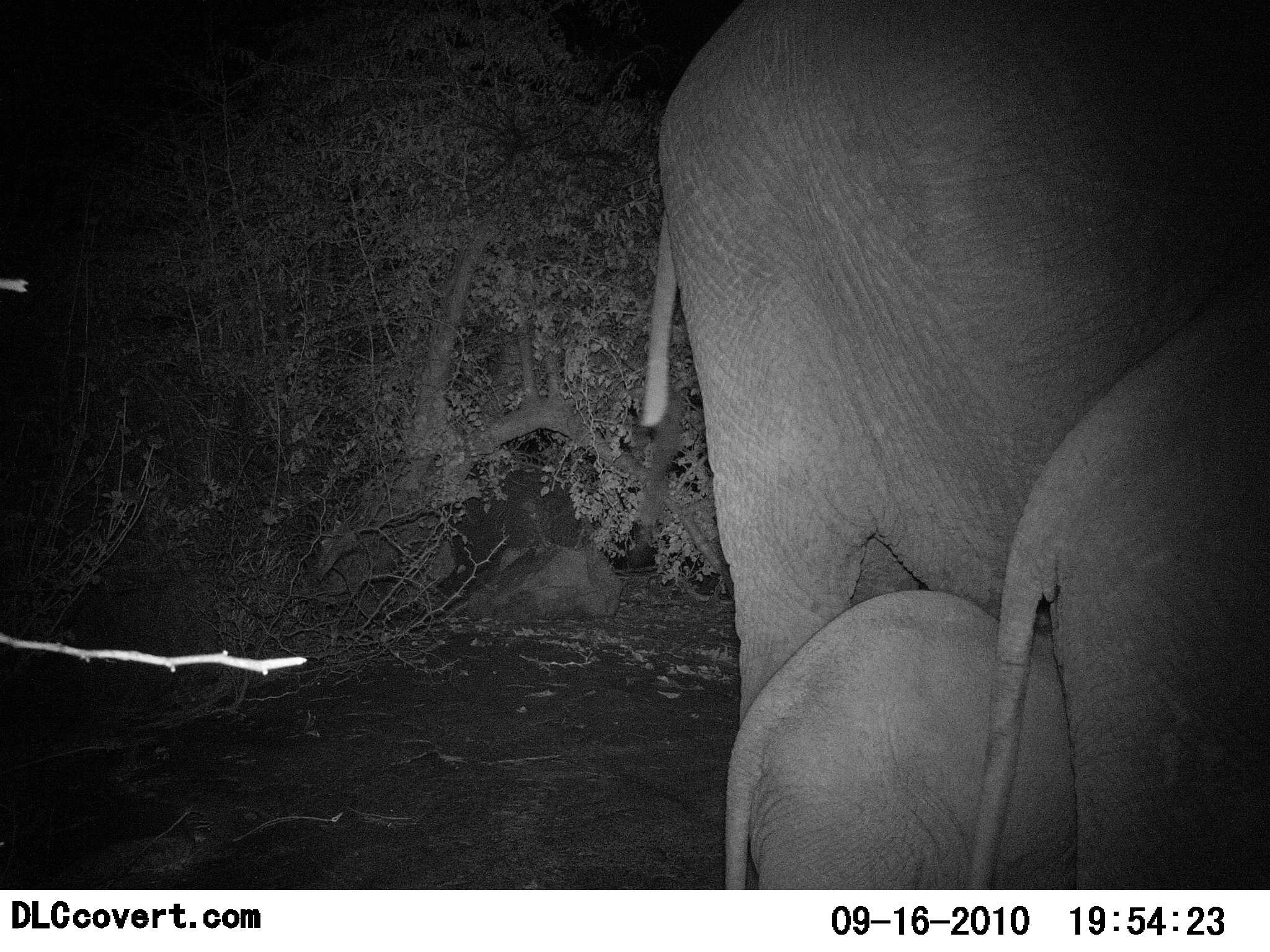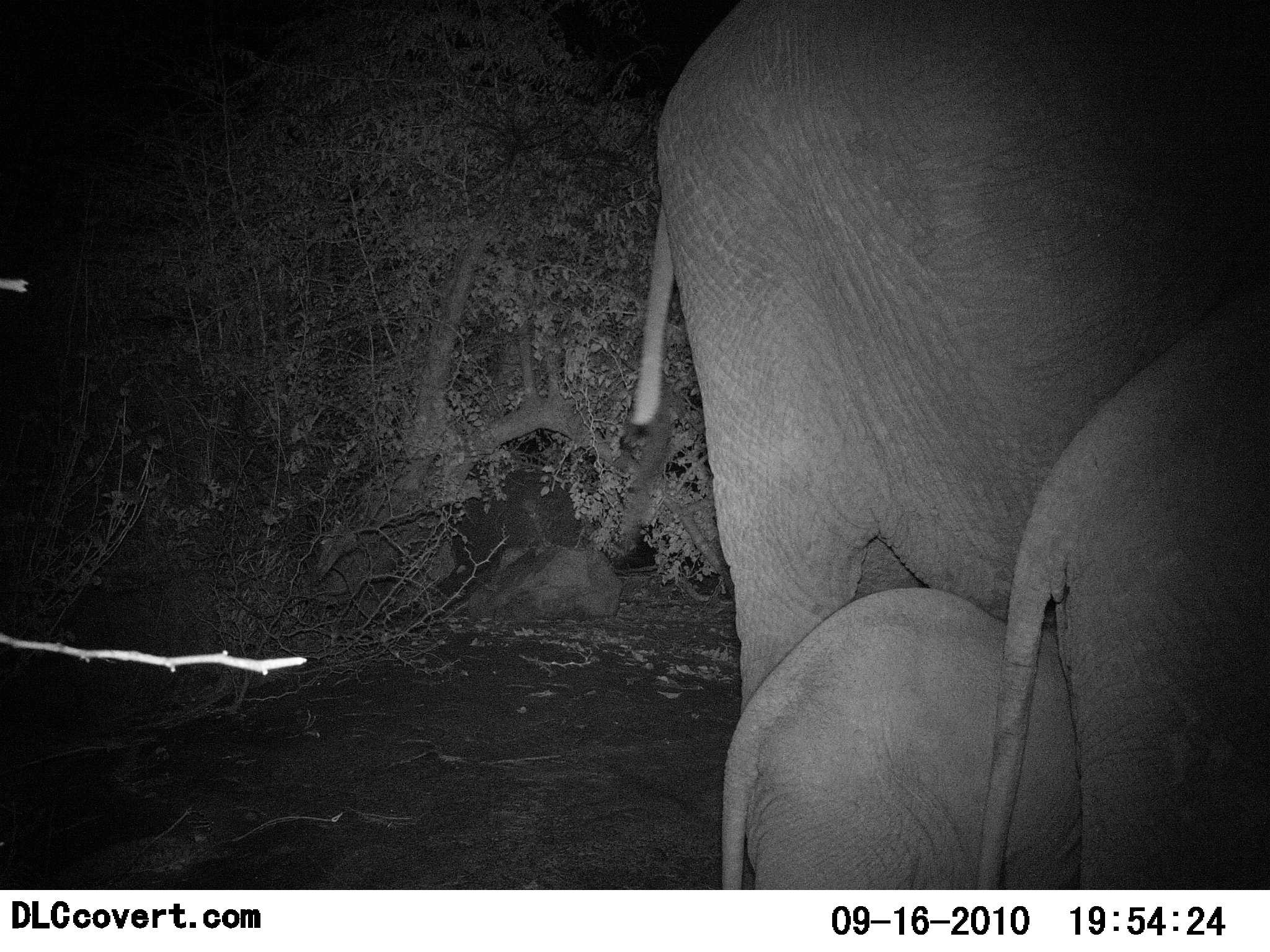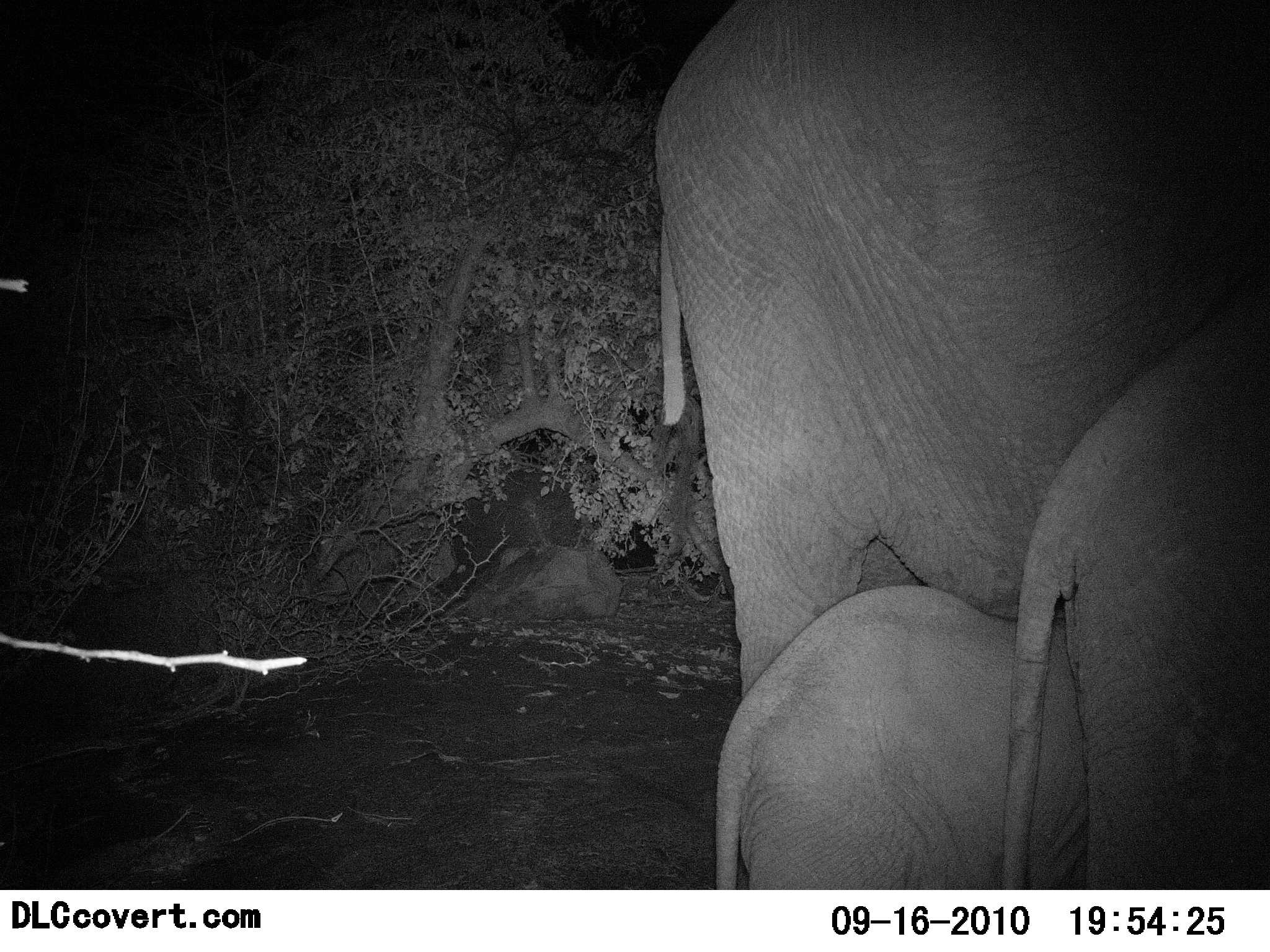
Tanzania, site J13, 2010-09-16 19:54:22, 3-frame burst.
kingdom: Animalia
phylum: Chordata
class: Mammalia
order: Proboscidea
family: Elephantidae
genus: Loxodonta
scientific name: Loxodonta africana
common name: african bush elephant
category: elephant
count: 3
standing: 92%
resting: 0%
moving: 8%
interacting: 0%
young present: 100%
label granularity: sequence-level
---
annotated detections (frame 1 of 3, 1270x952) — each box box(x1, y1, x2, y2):
animal: box(640, 0, 1270, 734); box(962, 251, 1270, 890); box(720, 586, 1082, 891)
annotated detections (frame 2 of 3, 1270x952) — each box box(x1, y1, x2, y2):
animal: box(625, 0, 1270, 745); box(972, 273, 1270, 889); box(716, 583, 1085, 891)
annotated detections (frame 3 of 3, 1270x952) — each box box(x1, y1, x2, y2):
animal: box(643, 0, 1270, 710); box(996, 259, 1270, 889); box(713, 585, 1100, 891)